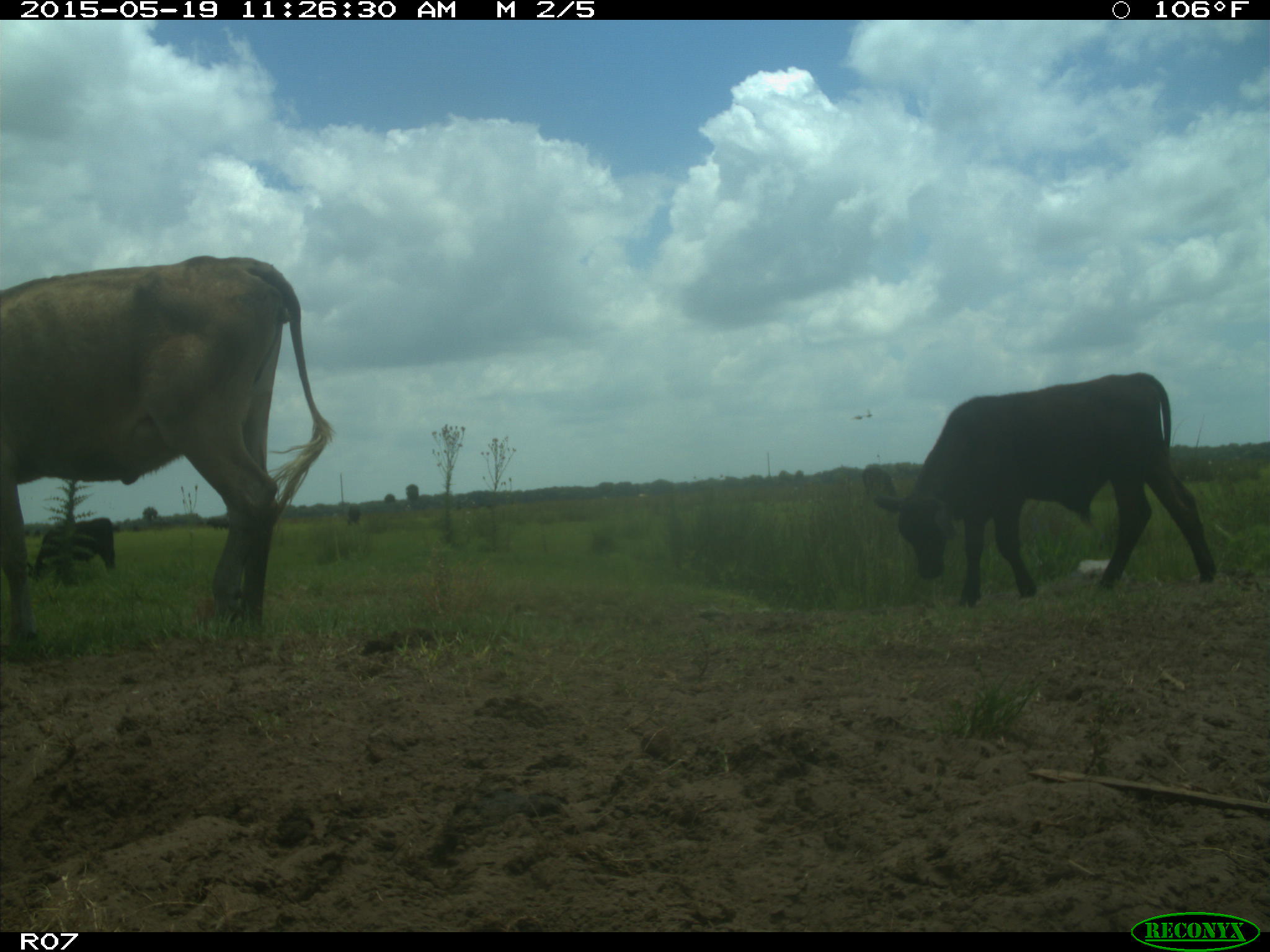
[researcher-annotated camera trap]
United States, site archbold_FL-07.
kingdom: Animalia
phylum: Chordata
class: Mammalia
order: Artiodactyla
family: Bovidae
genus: Bos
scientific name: Bos taurus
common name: domestic cow